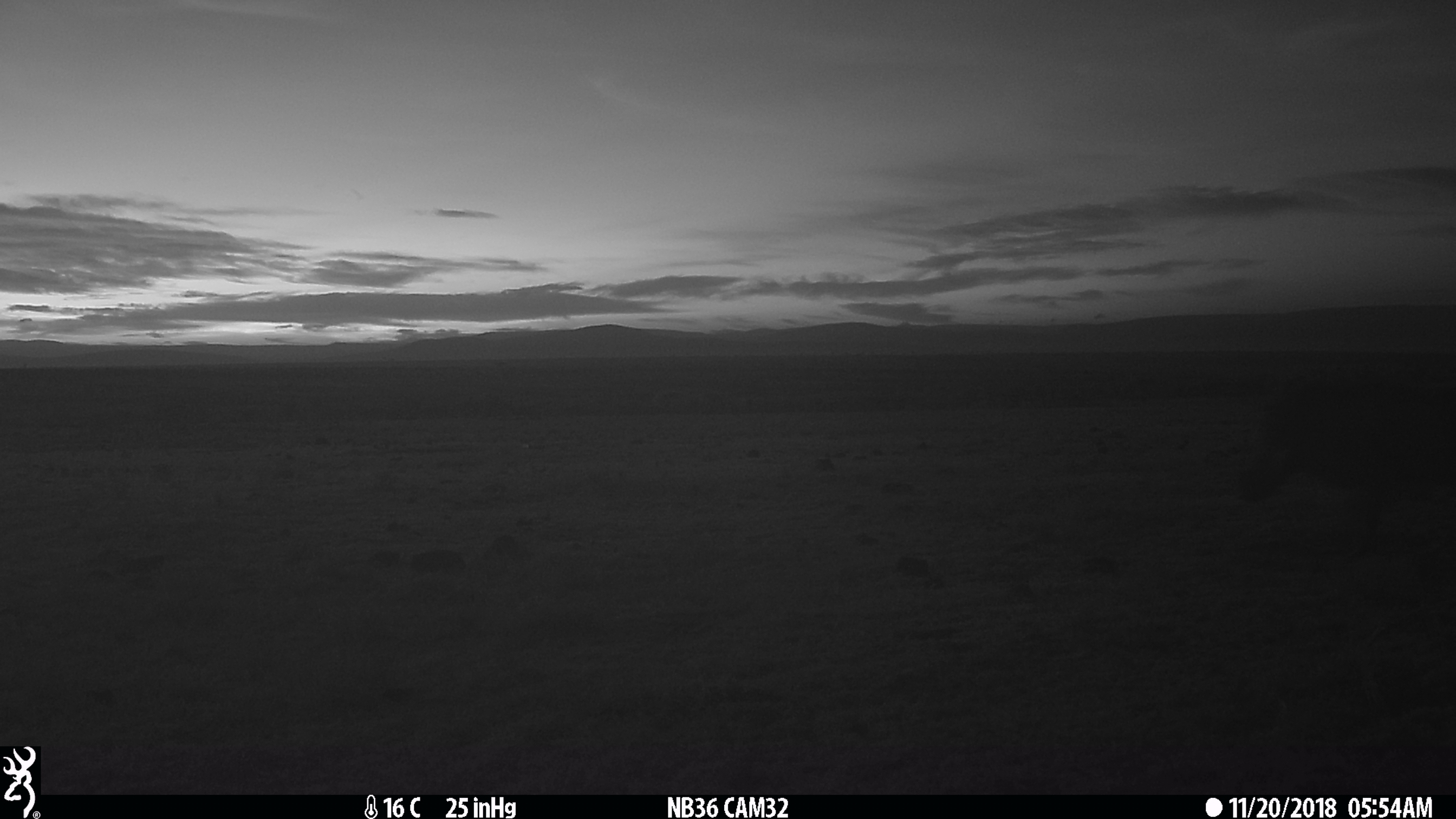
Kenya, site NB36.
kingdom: Animalia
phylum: Chordata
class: Mammalia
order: Artiodactyla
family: Suidae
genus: Phacochoerus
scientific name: Phacochoerus africanus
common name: common warthog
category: warthog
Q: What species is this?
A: Warthog (common warthog) (Phacochoerus africanus).